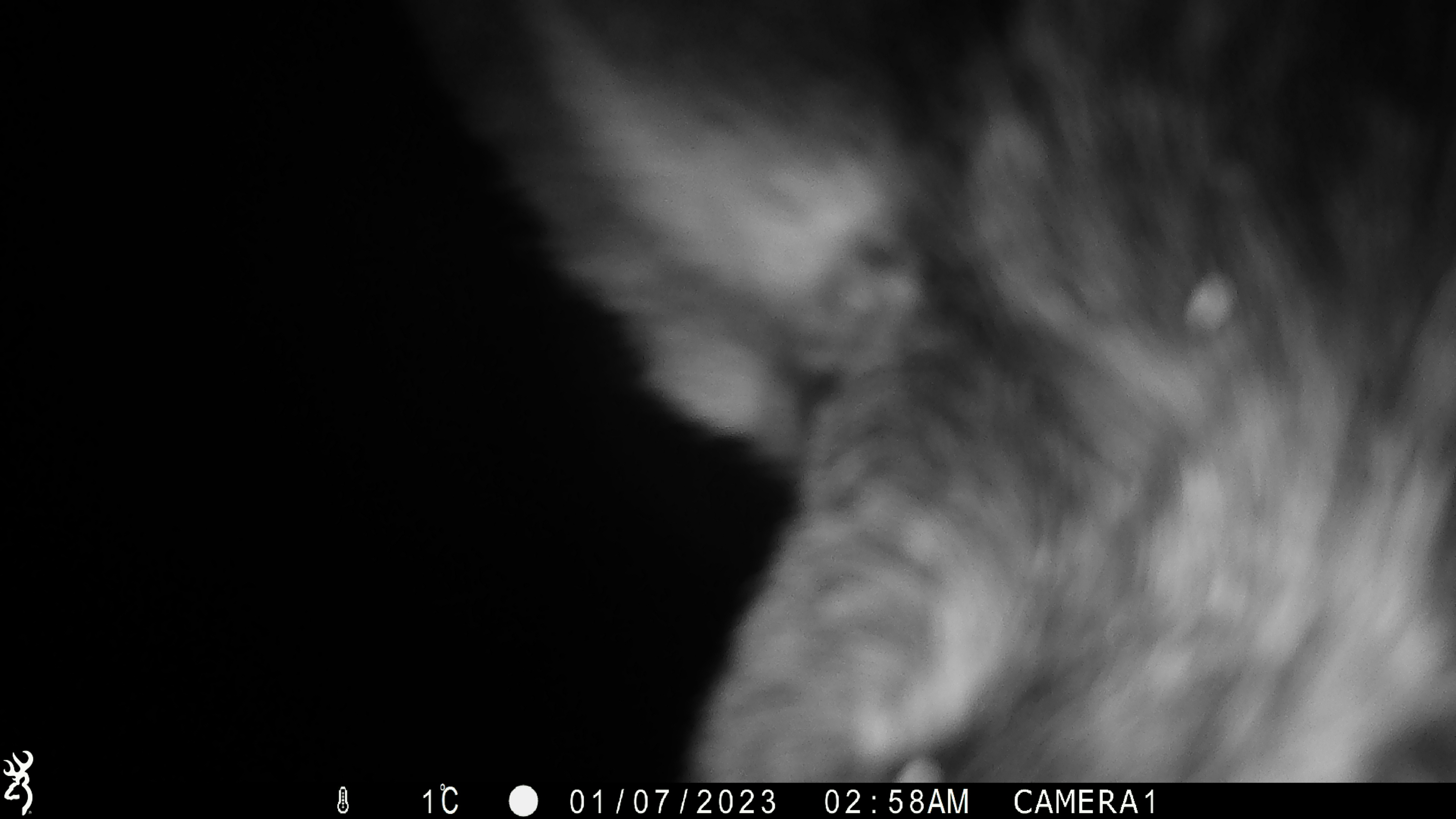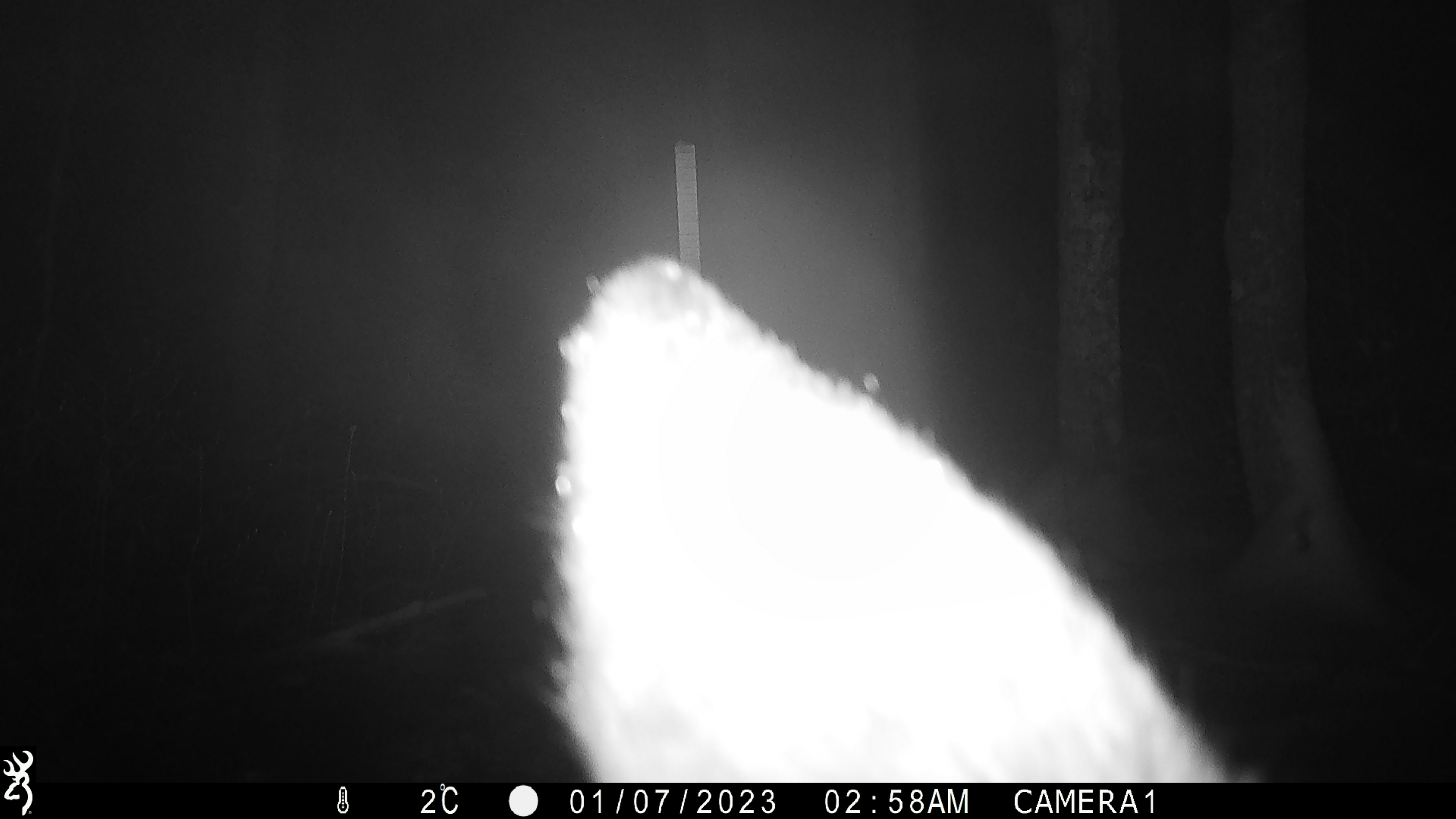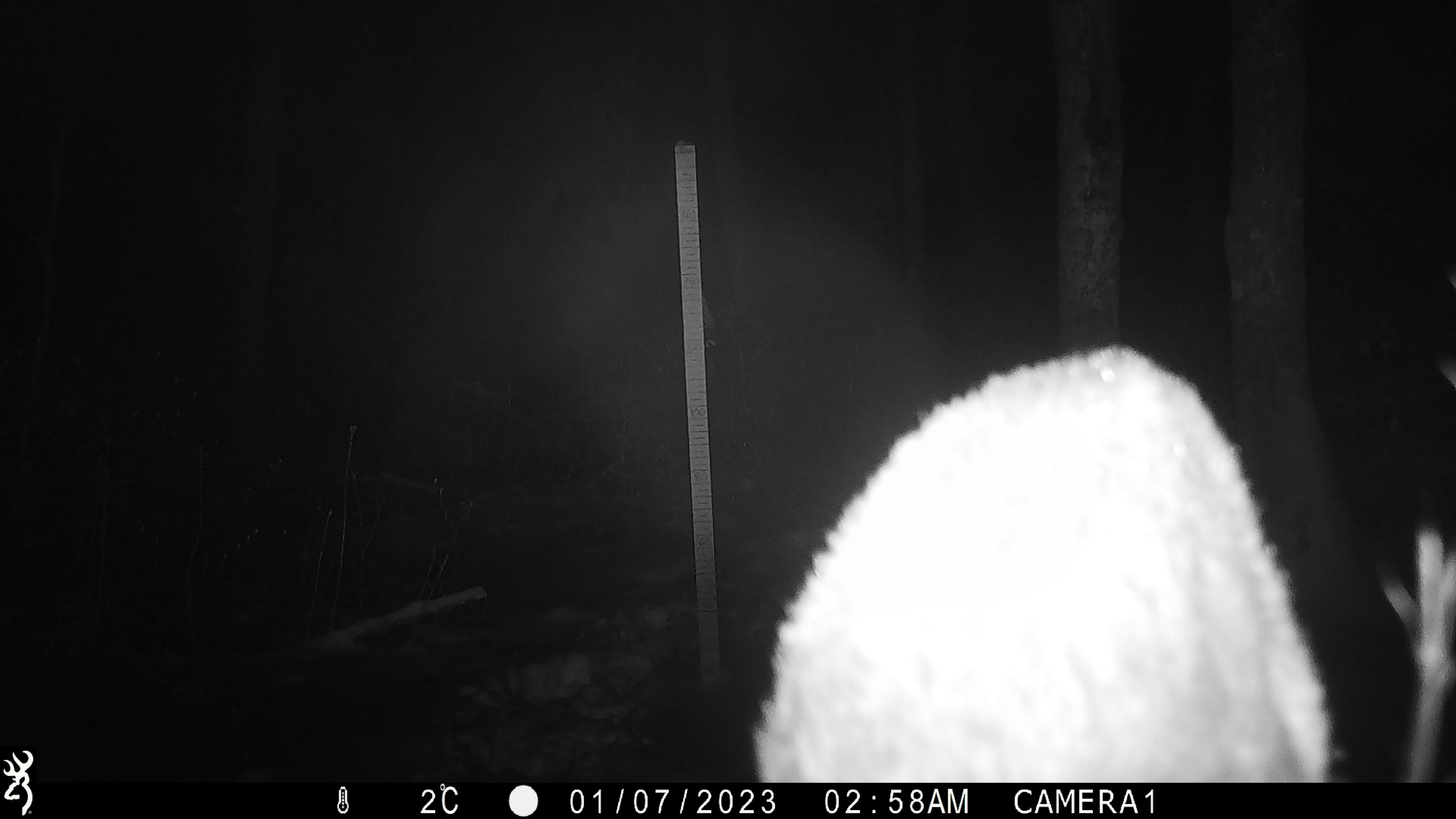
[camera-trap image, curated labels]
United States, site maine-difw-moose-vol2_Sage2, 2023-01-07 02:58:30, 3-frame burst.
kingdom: Animalia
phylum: Chordata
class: Mammalia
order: Artiodactyla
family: Cervidae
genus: Alces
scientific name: Alces alces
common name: moose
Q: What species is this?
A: Moose (Alces alces).